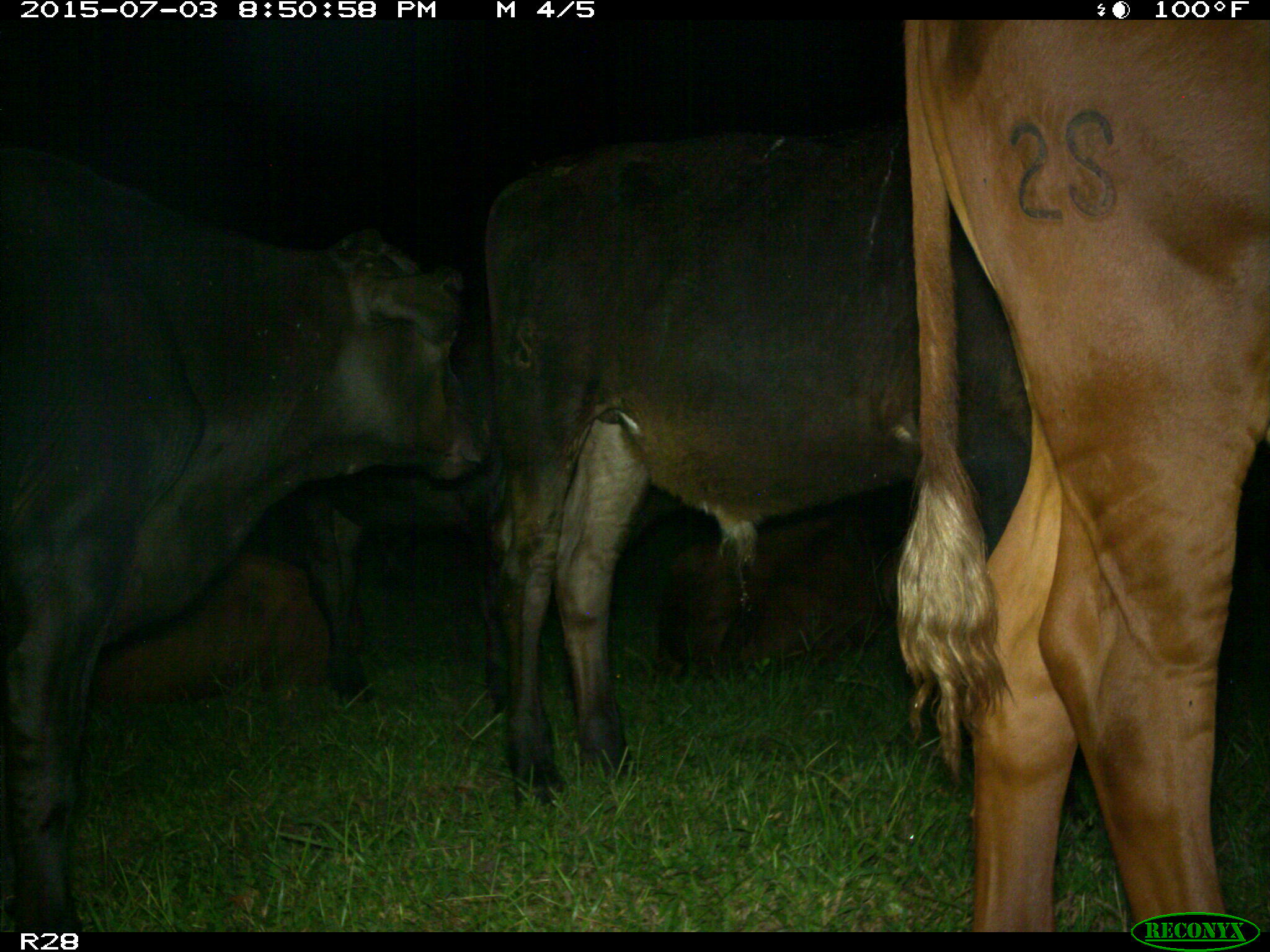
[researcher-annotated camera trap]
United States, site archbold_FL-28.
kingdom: Animalia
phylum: Chordata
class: Mammalia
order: Artiodactyla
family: Bovidae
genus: Bos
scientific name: Bos taurus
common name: domestic cow